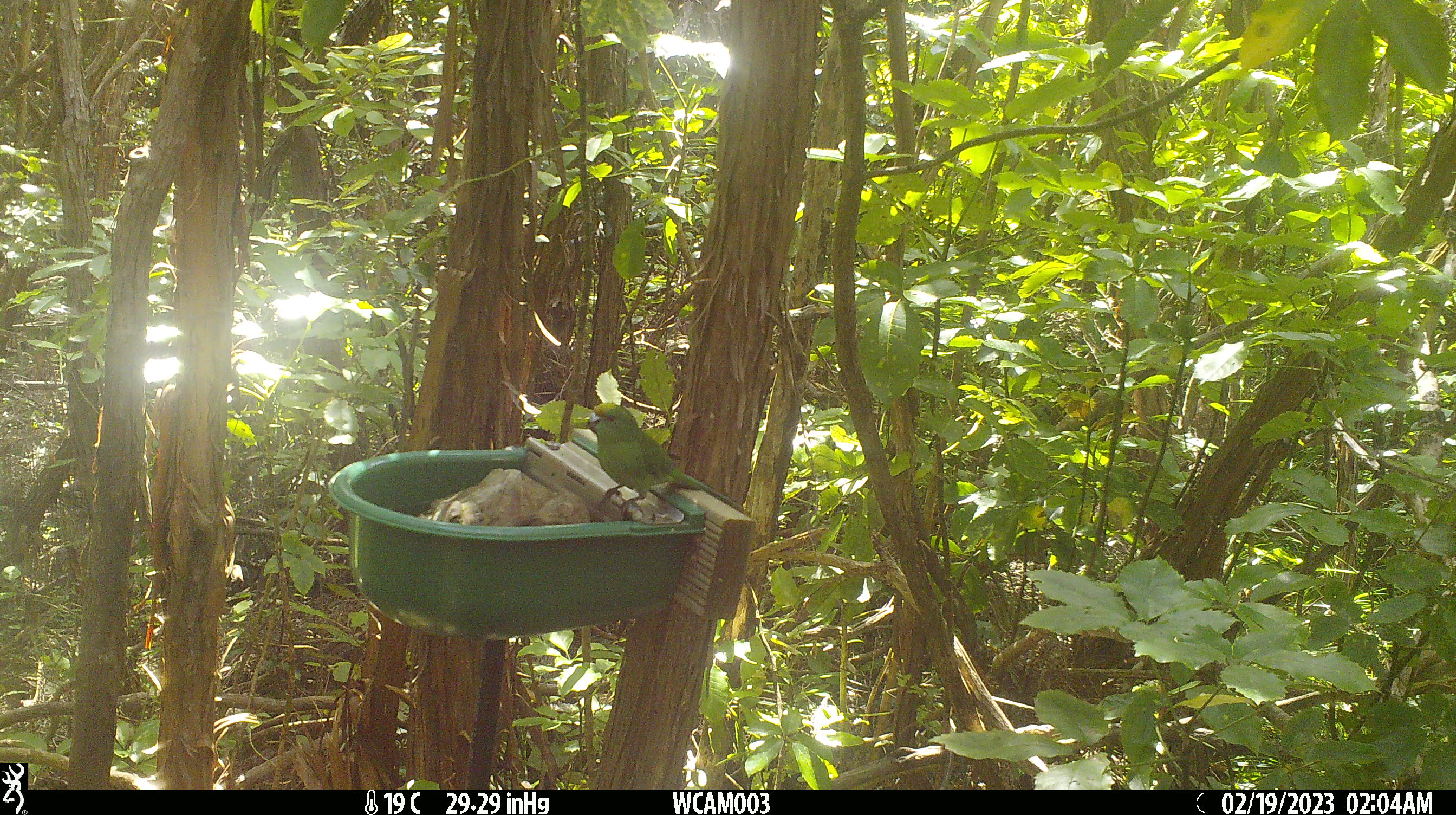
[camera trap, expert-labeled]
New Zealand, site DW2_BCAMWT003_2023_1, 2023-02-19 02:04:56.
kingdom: Animalia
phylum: Chordata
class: Aves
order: Psittaciformes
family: Psittaculidae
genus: Cyanoramphus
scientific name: Cyanoramphus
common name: parakeet